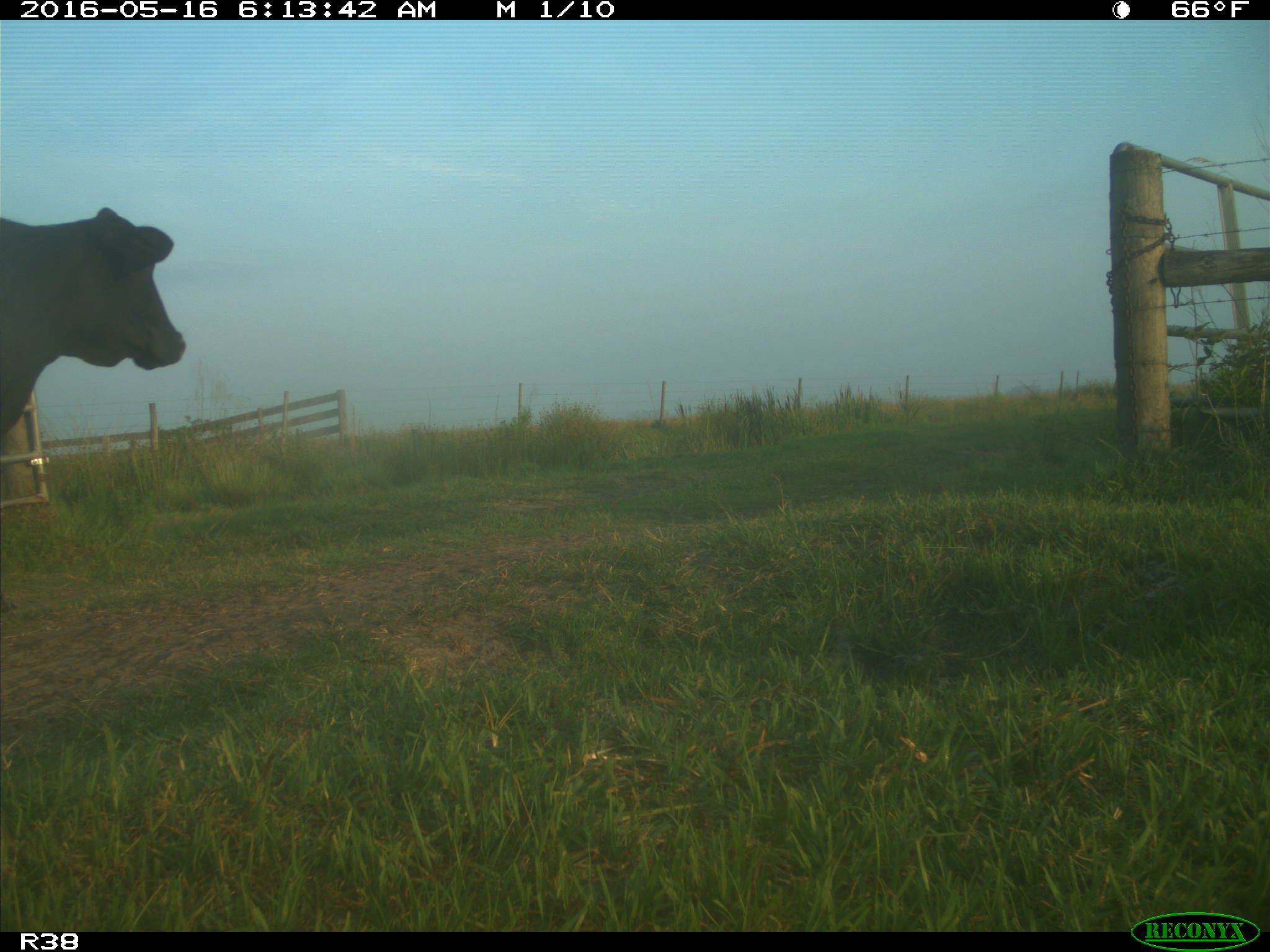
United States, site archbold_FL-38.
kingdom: Animalia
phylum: Chordata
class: Mammalia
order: Artiodactyla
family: Bovidae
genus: Bos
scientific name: Bos taurus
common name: domestic cow